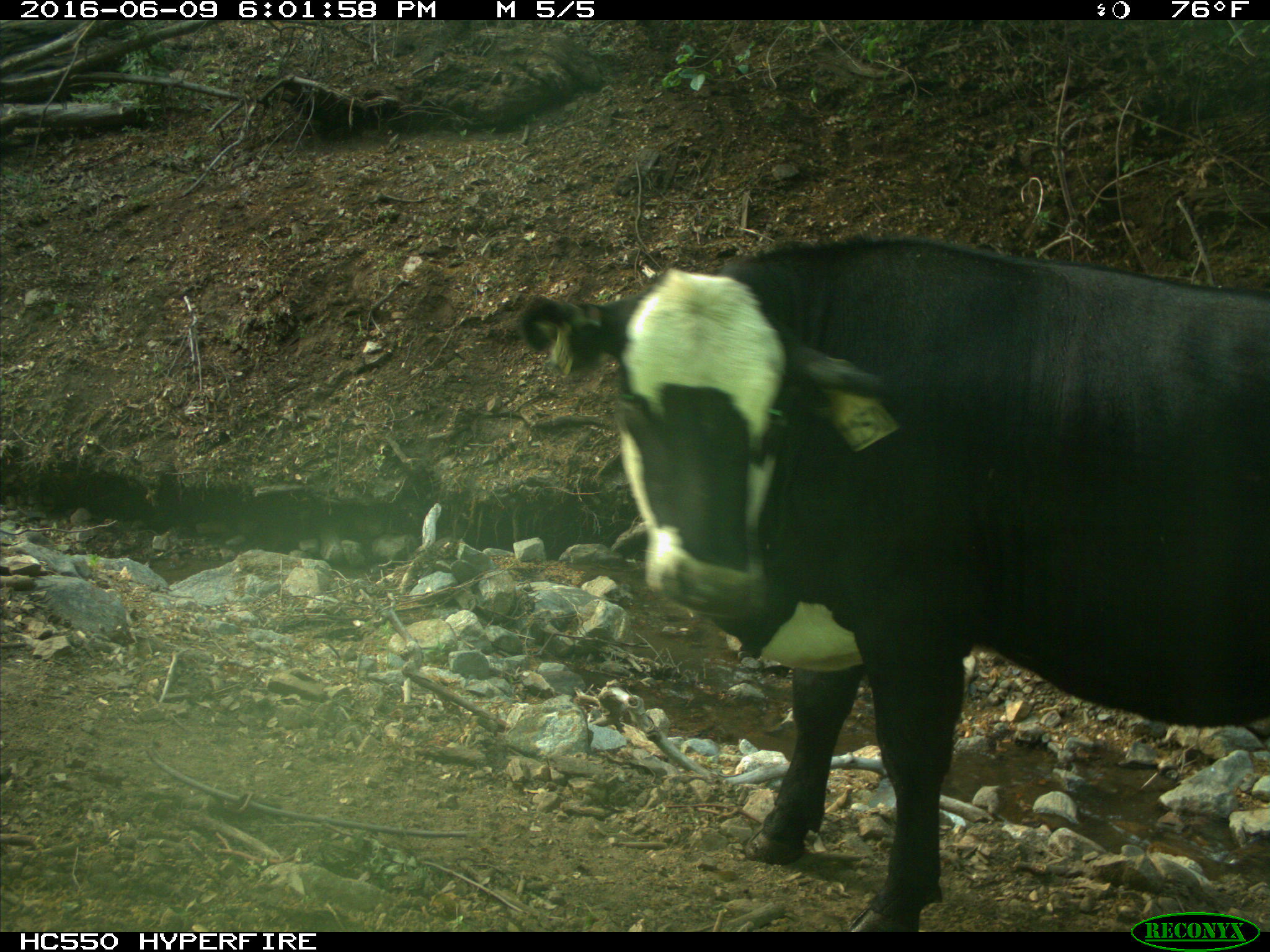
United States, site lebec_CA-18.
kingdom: Animalia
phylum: Chordata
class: Mammalia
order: Artiodactyla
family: Bovidae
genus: Bos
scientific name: Bos taurus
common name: domestic cow